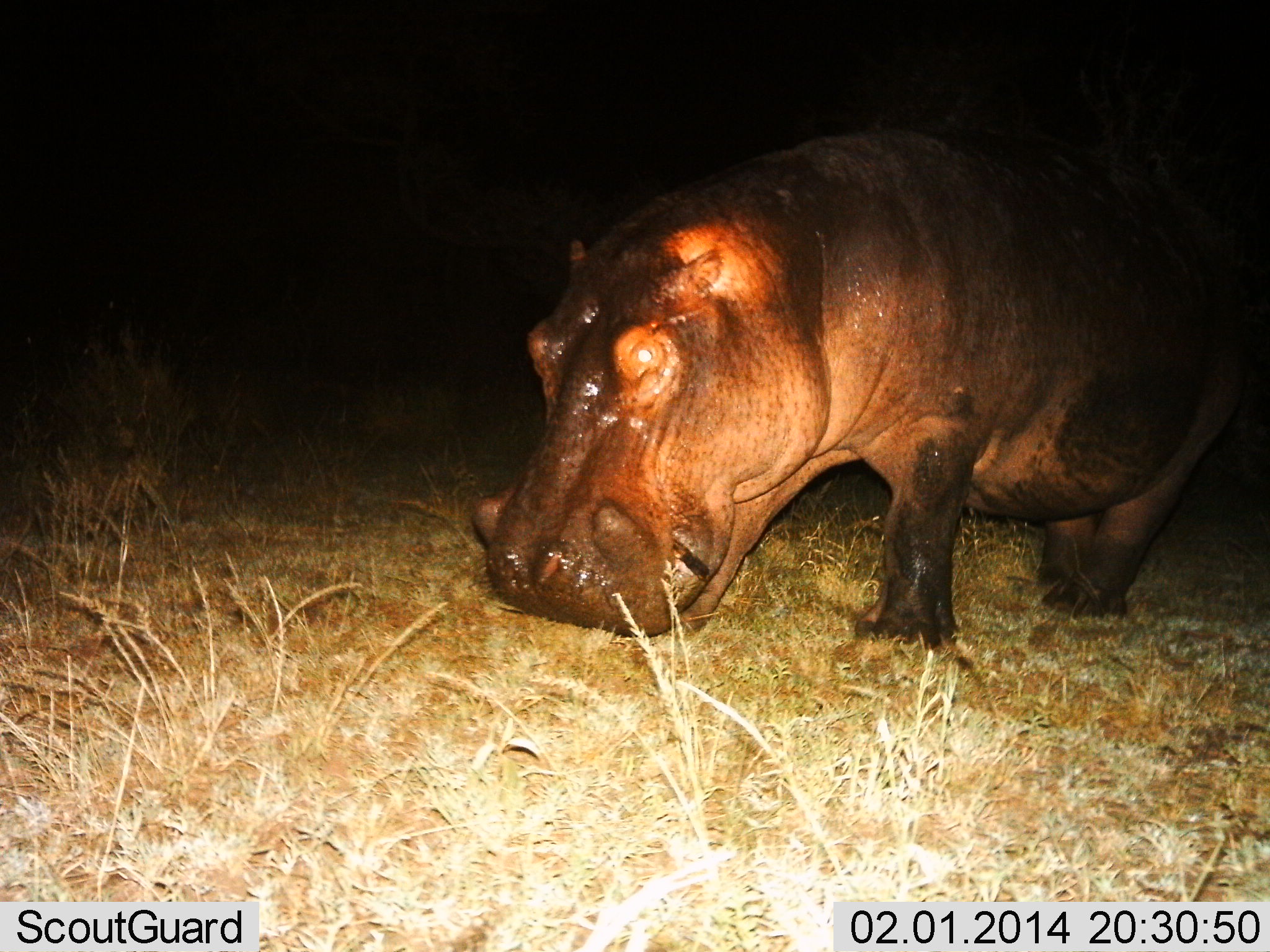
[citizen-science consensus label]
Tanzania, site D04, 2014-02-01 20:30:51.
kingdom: Animalia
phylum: Chordata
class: Mammalia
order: Artiodactyla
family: Hippopotamidae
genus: Hippopotamus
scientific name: Hippopotamus amphibius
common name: hippopotamus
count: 1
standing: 40%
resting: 0%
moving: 20%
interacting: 0%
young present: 0%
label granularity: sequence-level